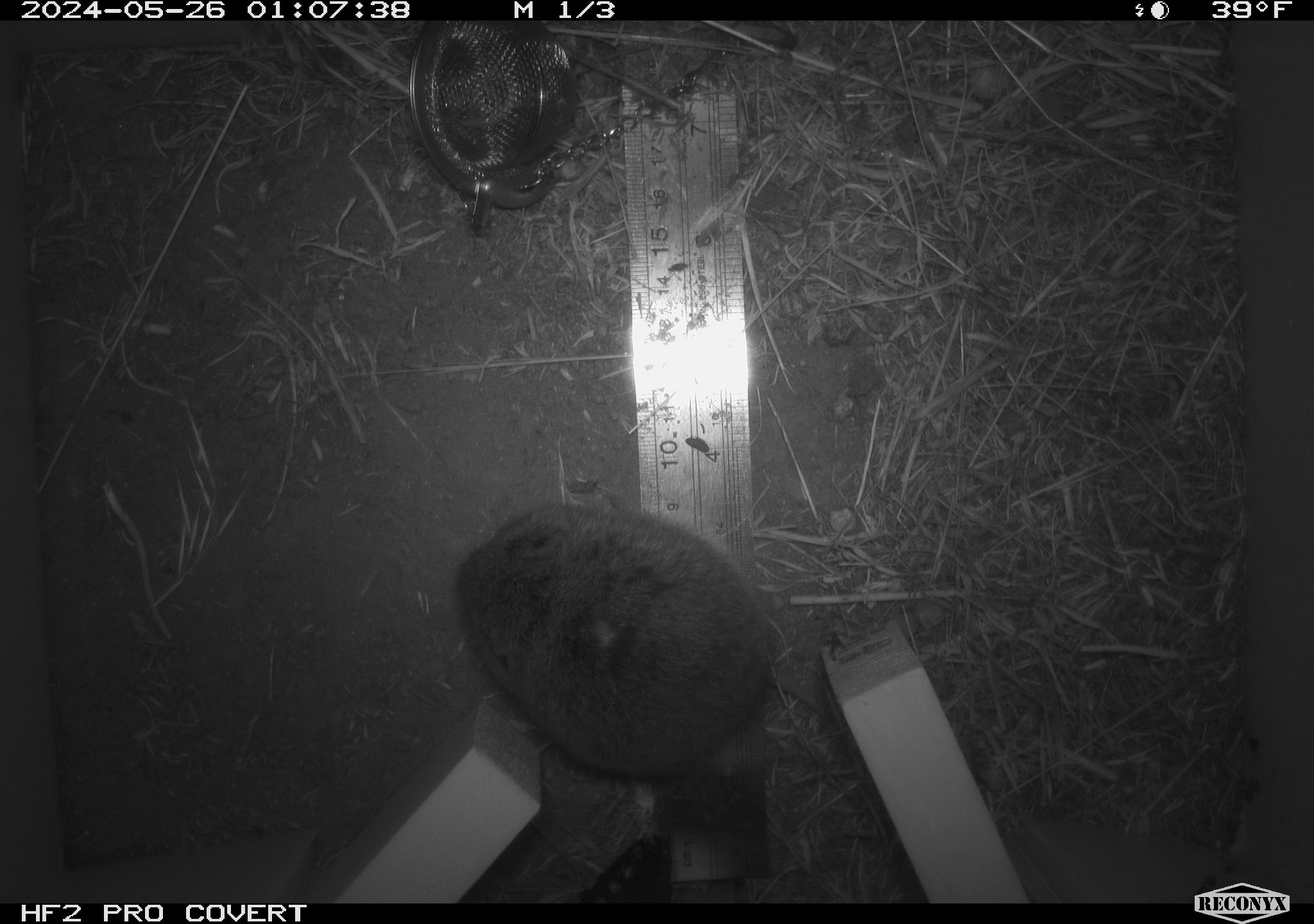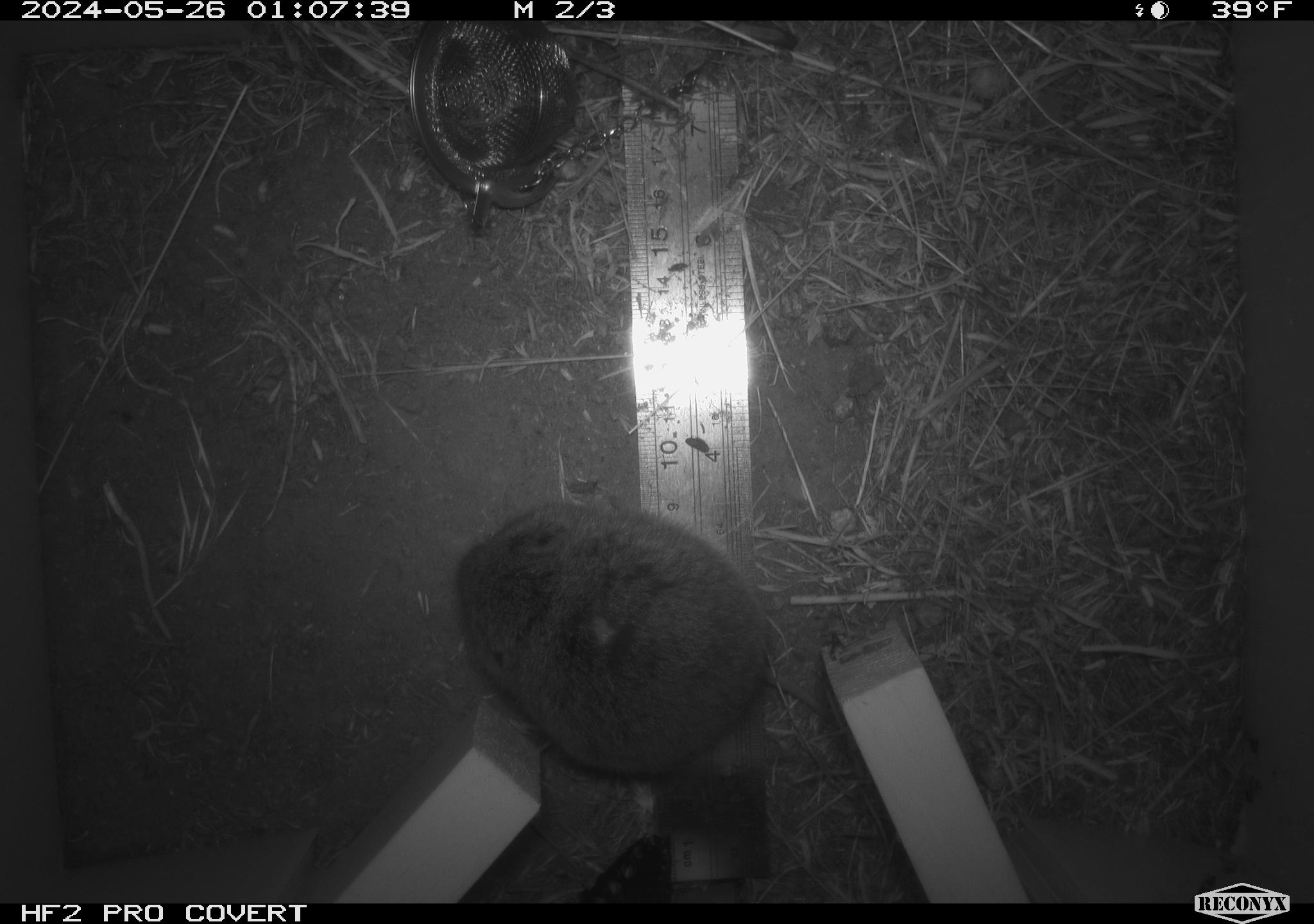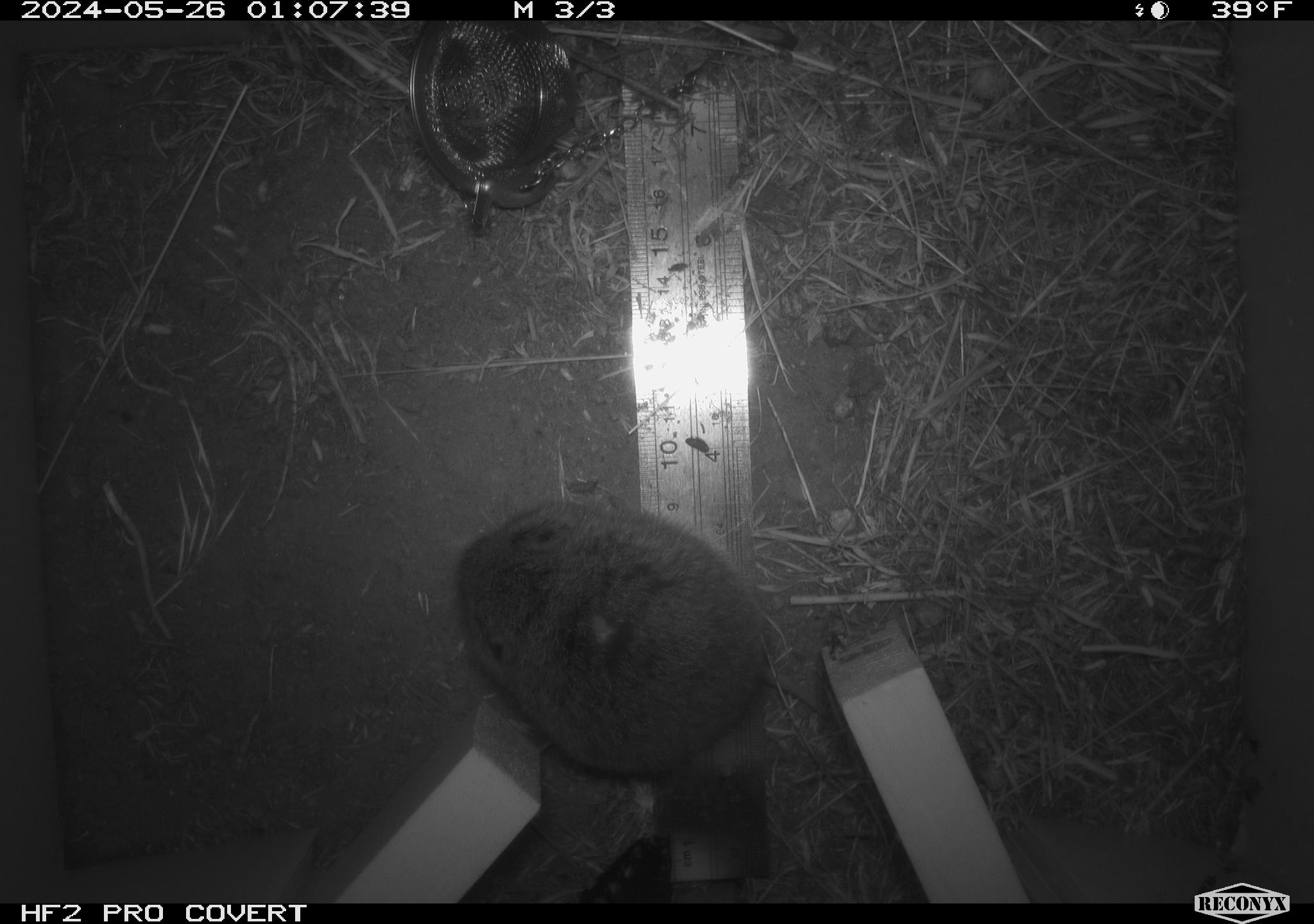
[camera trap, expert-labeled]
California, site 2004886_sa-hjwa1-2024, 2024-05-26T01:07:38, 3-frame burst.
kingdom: Animalia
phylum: Chordata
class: Mammalia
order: Rodentia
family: Cricetidae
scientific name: Cricetidae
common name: hamsters, voles, lemmings, and allies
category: cricetidae family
Cricetidae family (hamsters, voles, lemmings, and allies) (Cricetidae).